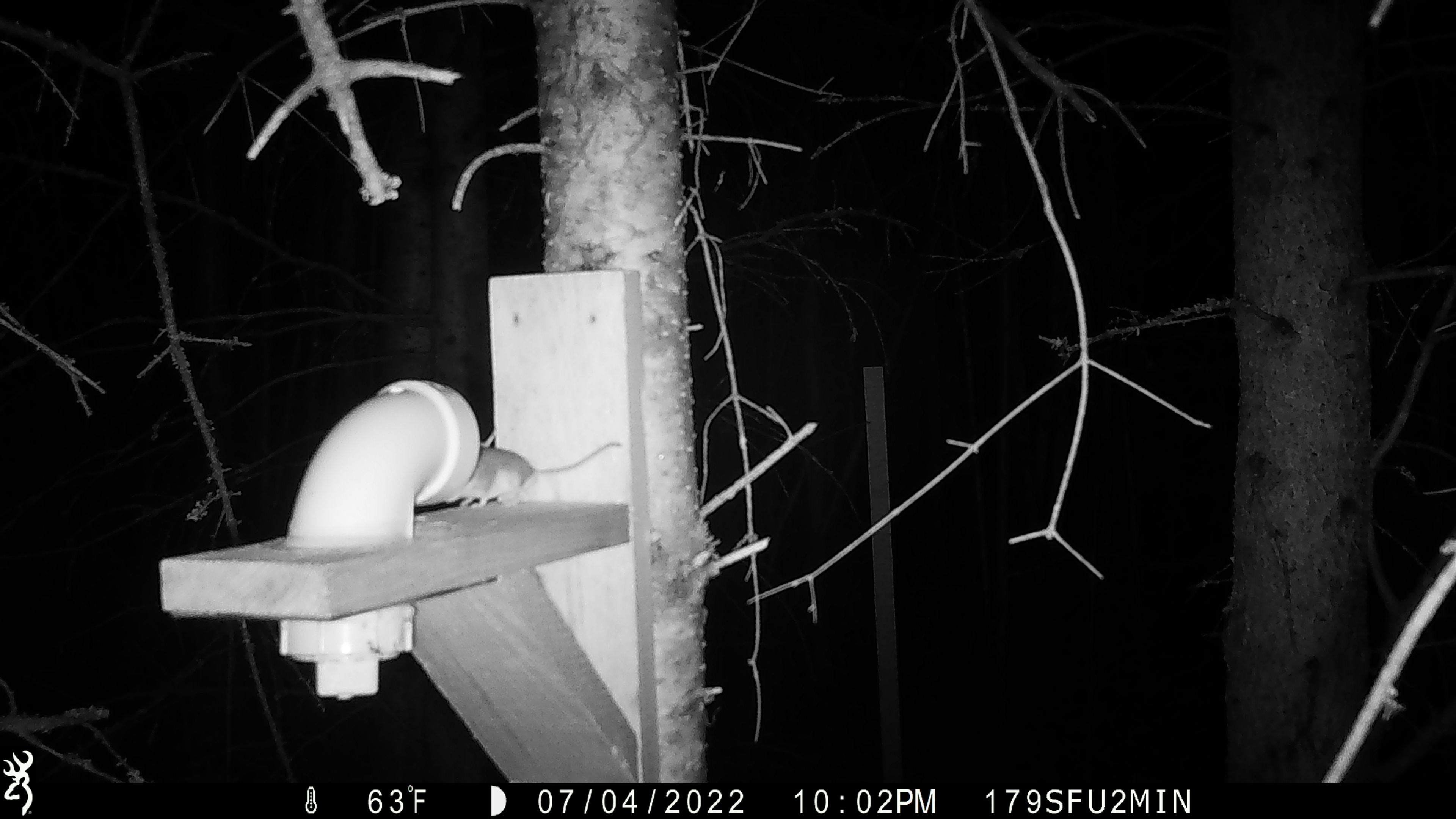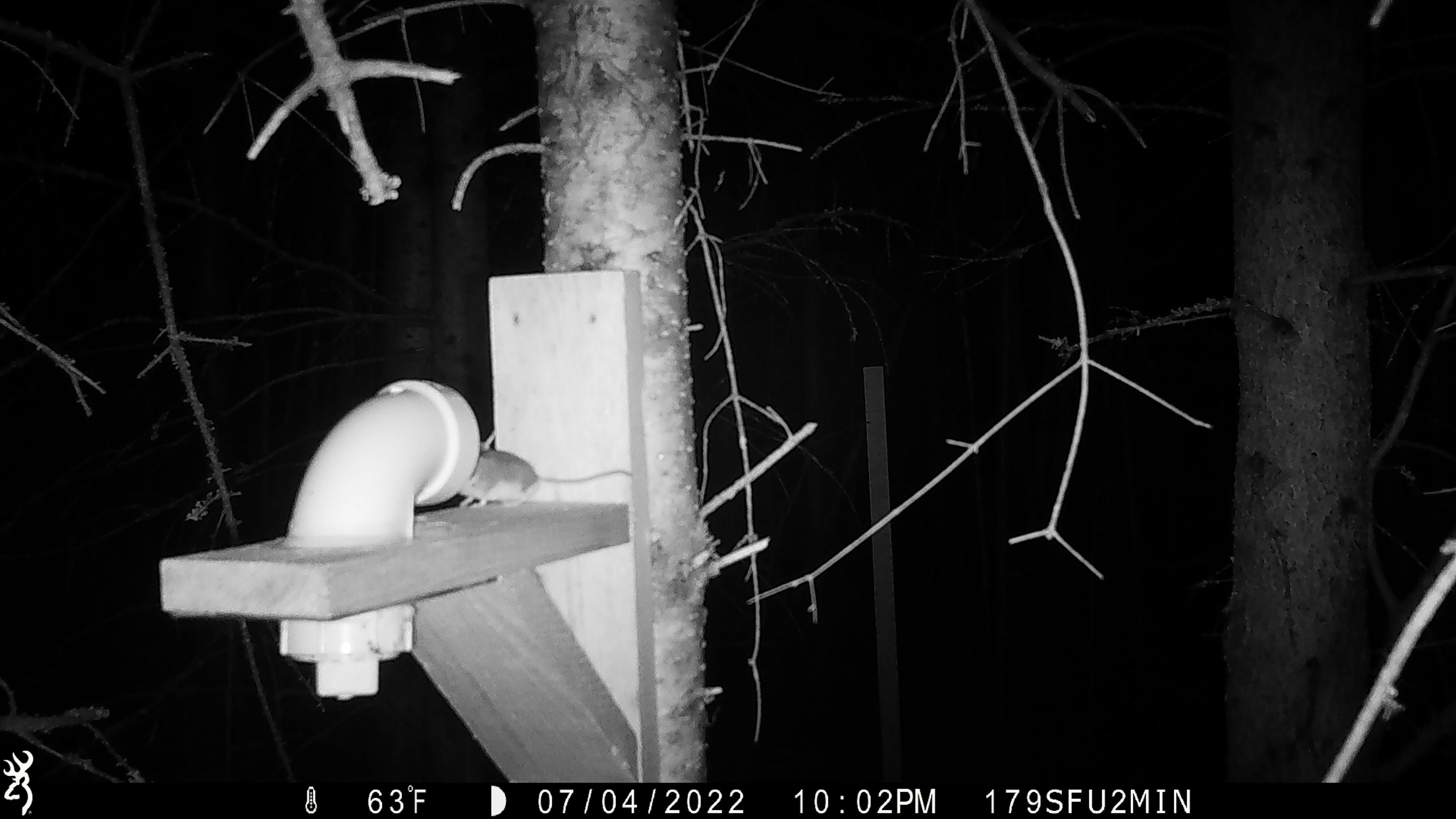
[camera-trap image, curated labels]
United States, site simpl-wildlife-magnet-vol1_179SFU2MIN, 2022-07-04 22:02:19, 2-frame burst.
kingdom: Animalia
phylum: Chordata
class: Mammalia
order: Rodentia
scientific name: Rodentia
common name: mouse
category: mouse sp.